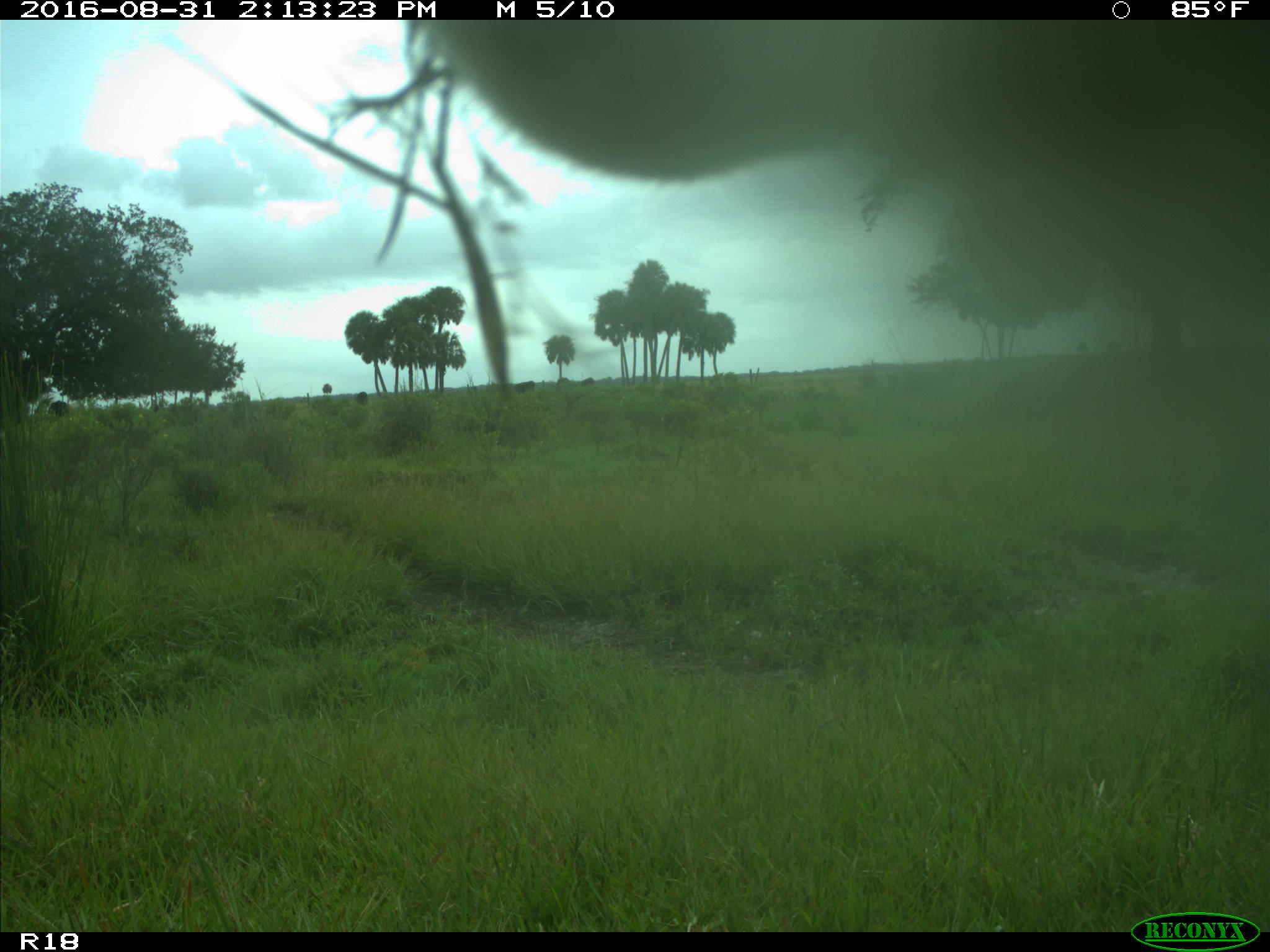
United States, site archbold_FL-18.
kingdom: Animalia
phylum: Chordata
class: Mammalia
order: Artiodactyla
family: Bovidae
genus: Bos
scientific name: Bos taurus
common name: domestic cow